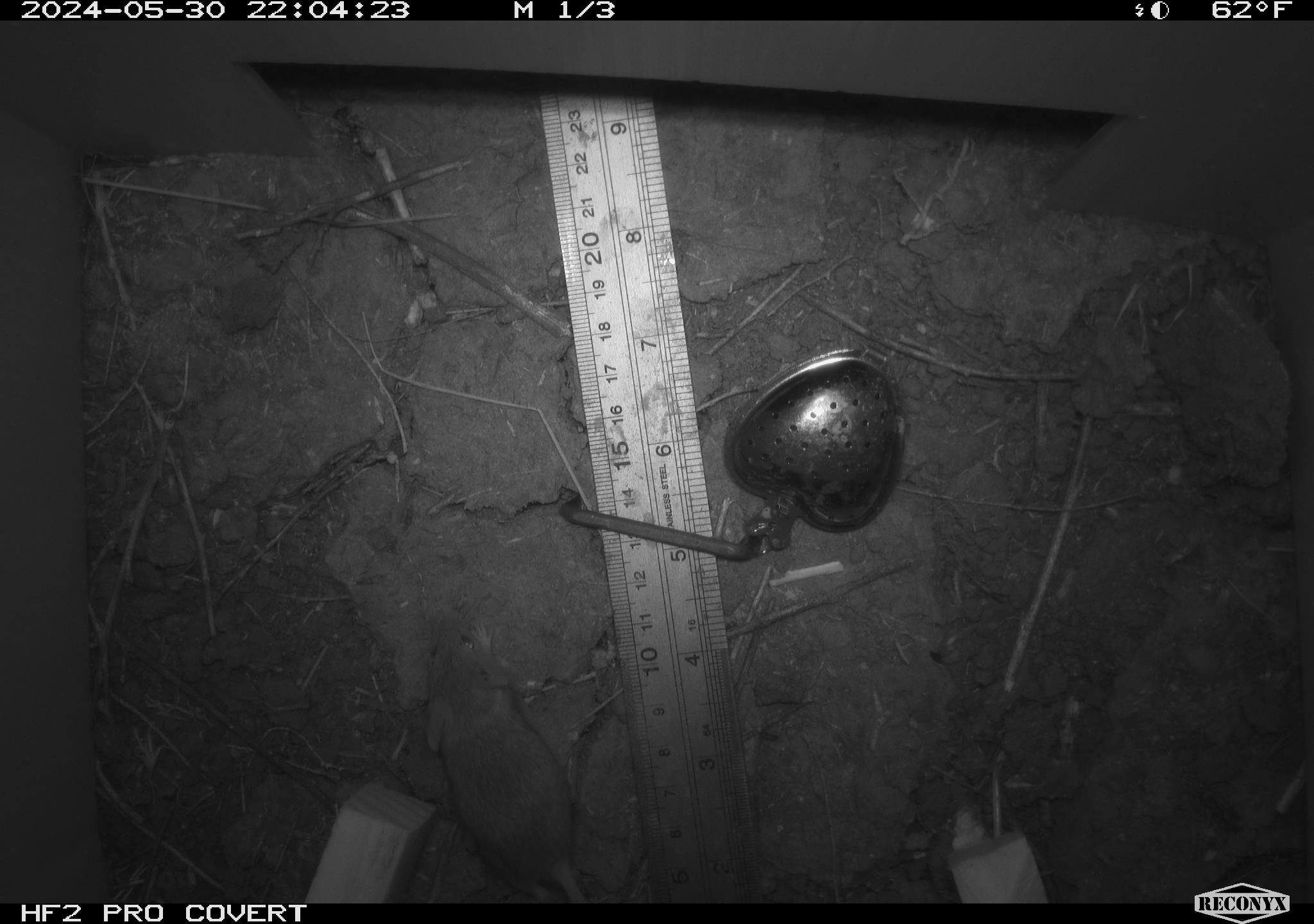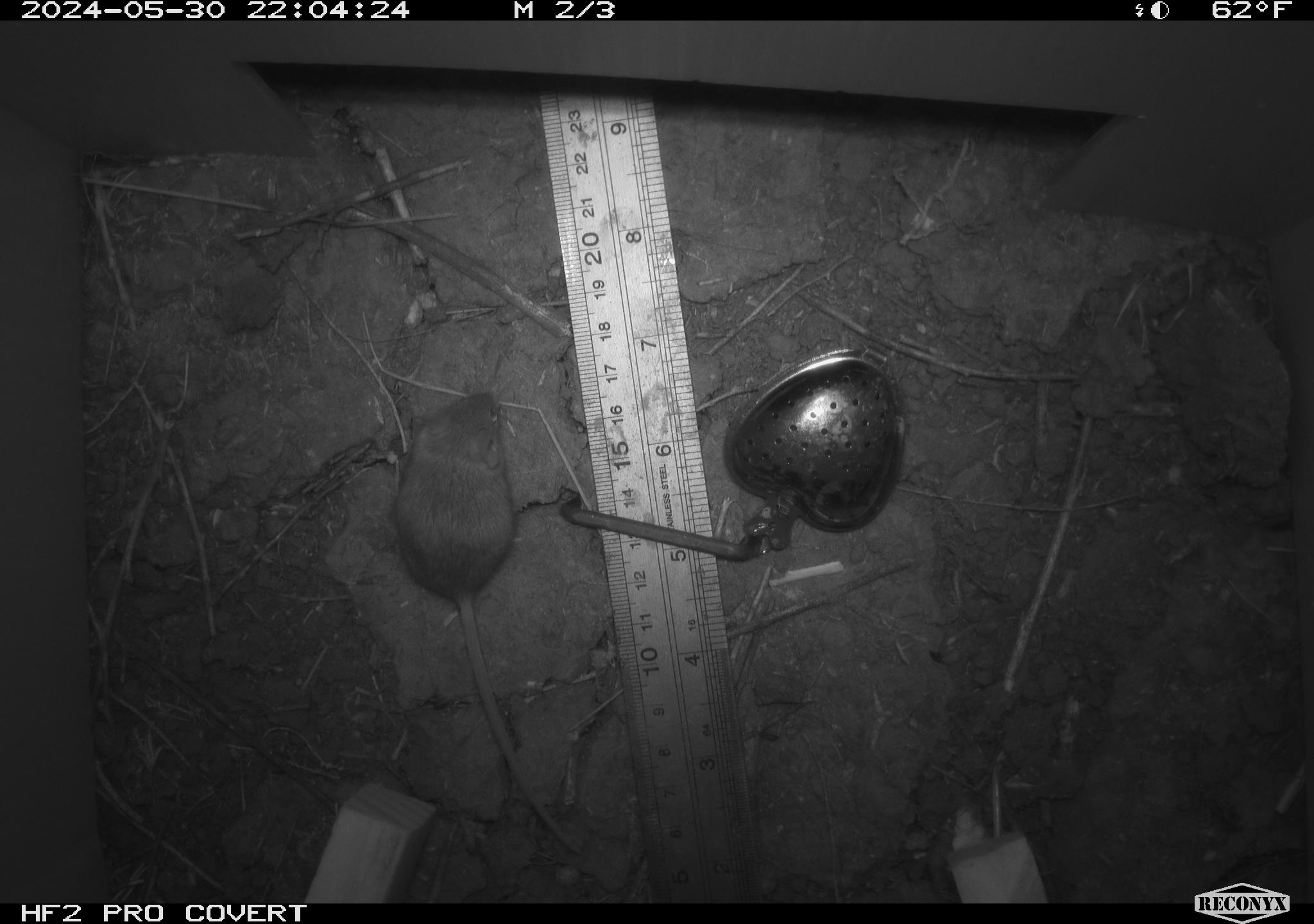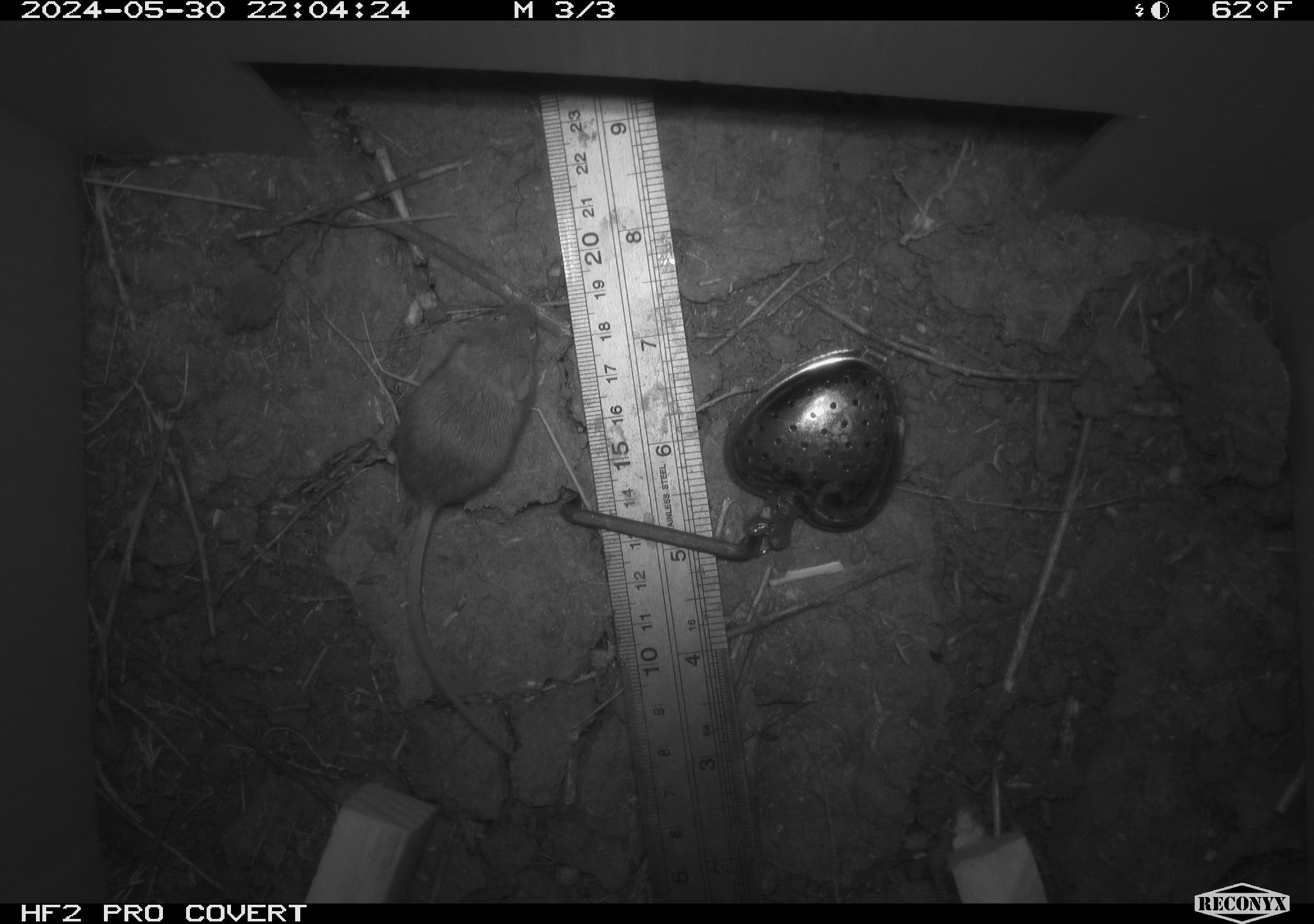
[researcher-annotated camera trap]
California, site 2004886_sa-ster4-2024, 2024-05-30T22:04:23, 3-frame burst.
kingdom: Animalia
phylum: Chordata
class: Mammalia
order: Rodentia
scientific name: Rodentia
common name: mouse species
Mouse species (Rodentia).